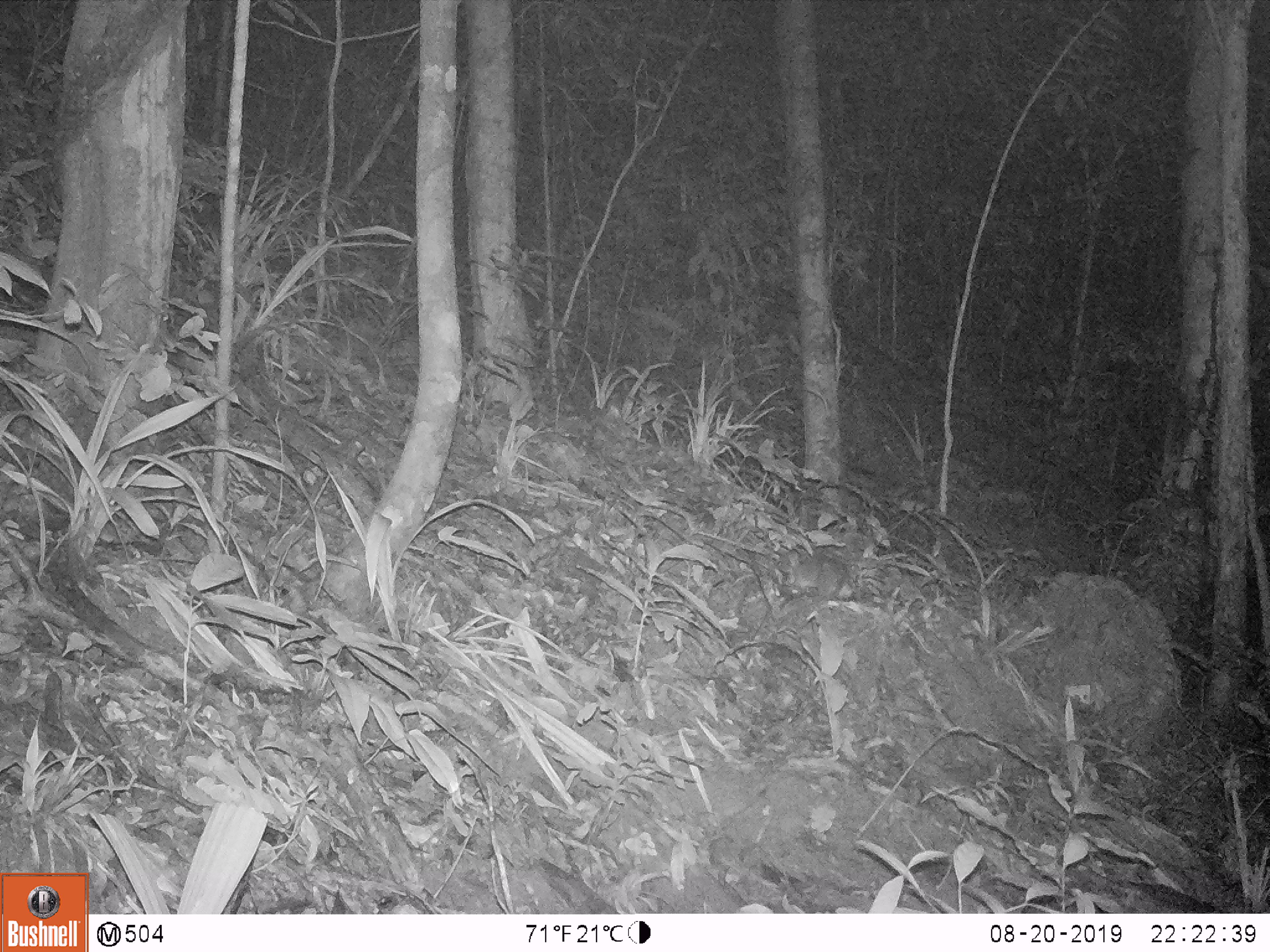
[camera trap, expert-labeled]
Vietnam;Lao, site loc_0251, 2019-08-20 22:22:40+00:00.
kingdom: Animalia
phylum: Chordata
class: Mammalia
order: Rodentia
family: Muridae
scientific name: Muridae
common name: old-world mice and rats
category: unidentified murid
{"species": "unidentified murid (old-world mice and rats) (Muridae)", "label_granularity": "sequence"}